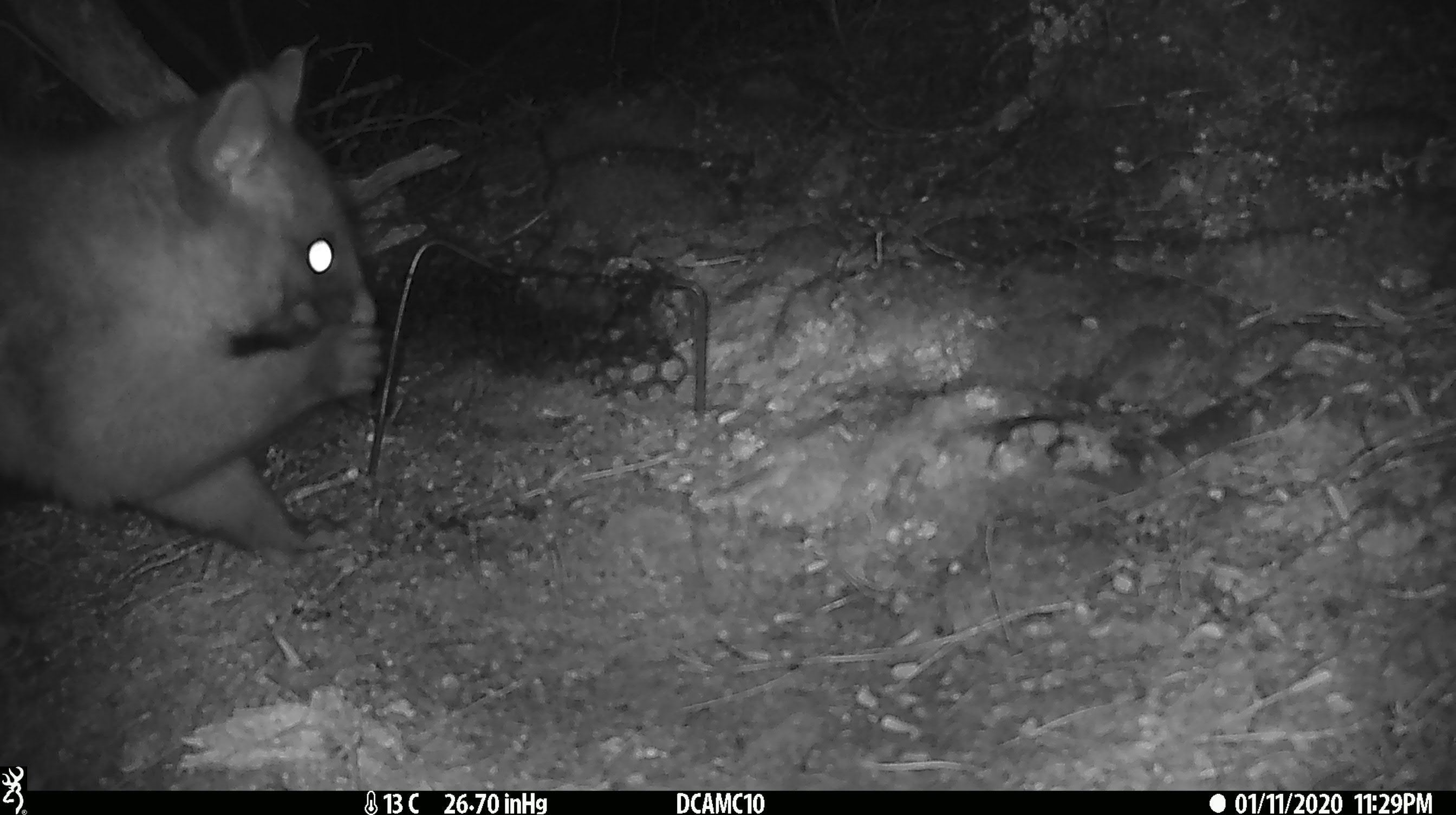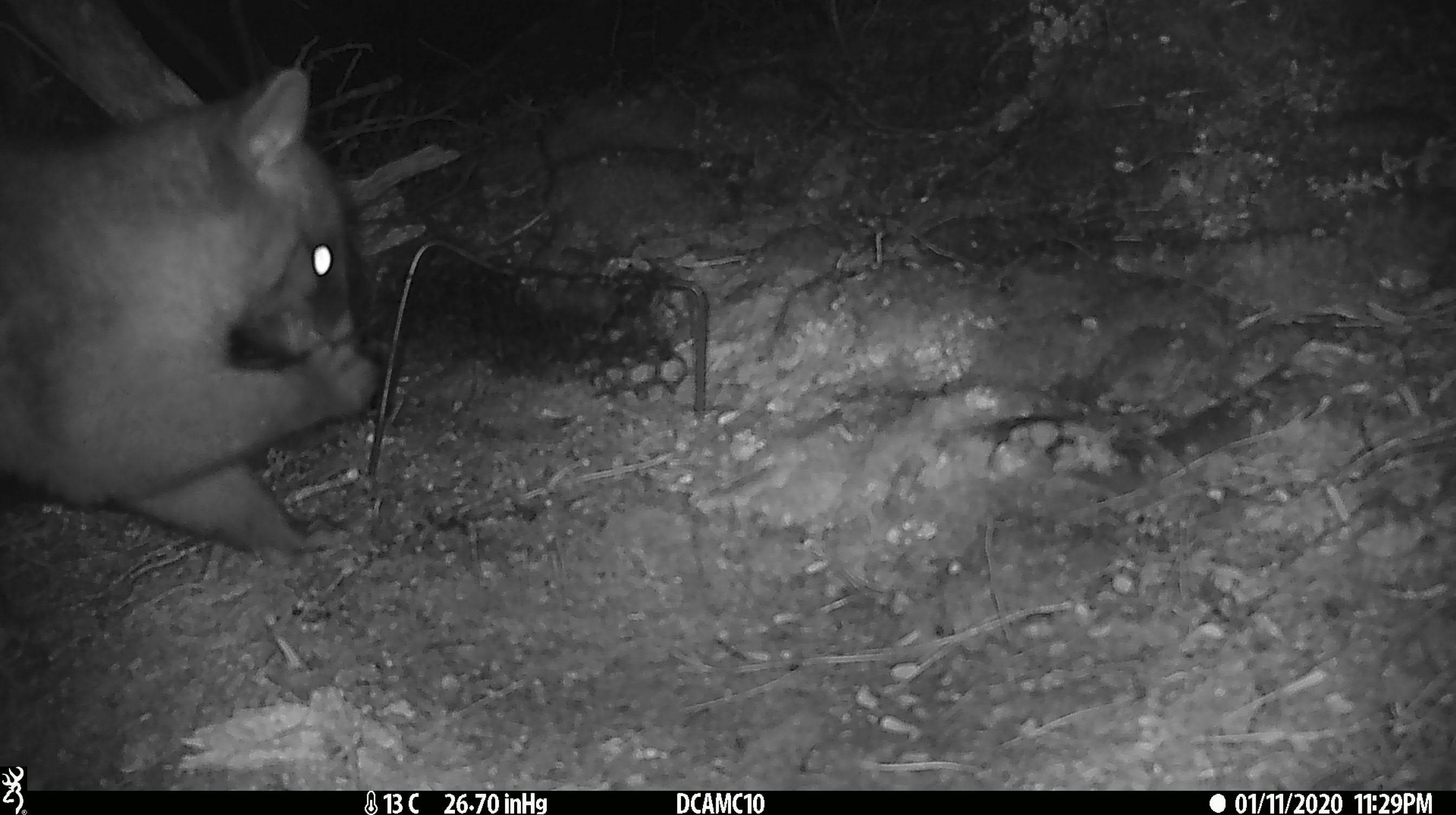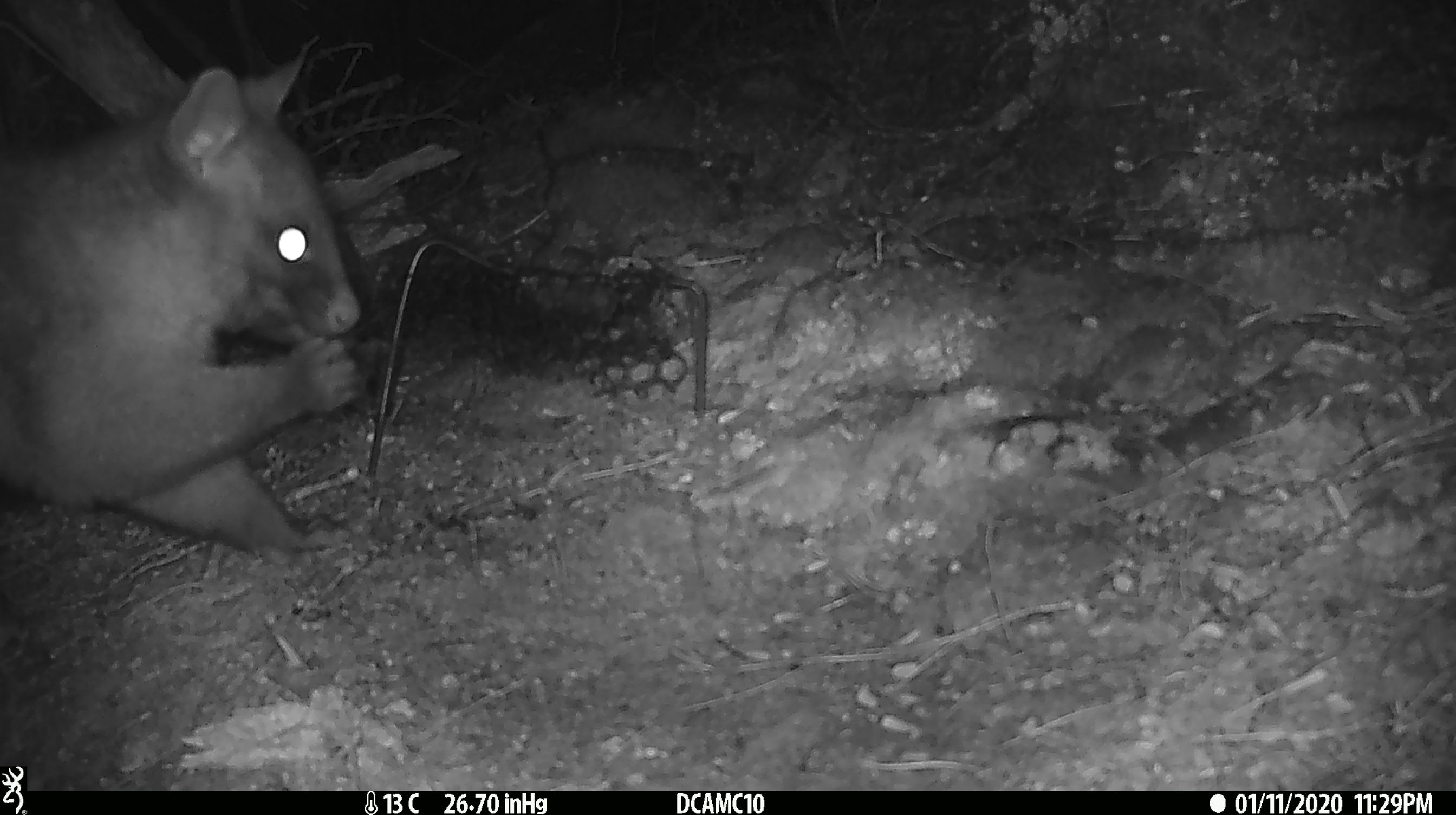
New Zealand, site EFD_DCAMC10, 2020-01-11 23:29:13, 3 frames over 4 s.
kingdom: Animalia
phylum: Chordata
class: Mammalia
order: Diprotodontia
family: Phalangeridae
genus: Trichosurus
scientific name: Trichosurus vulpecula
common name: common brushtail possum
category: possum